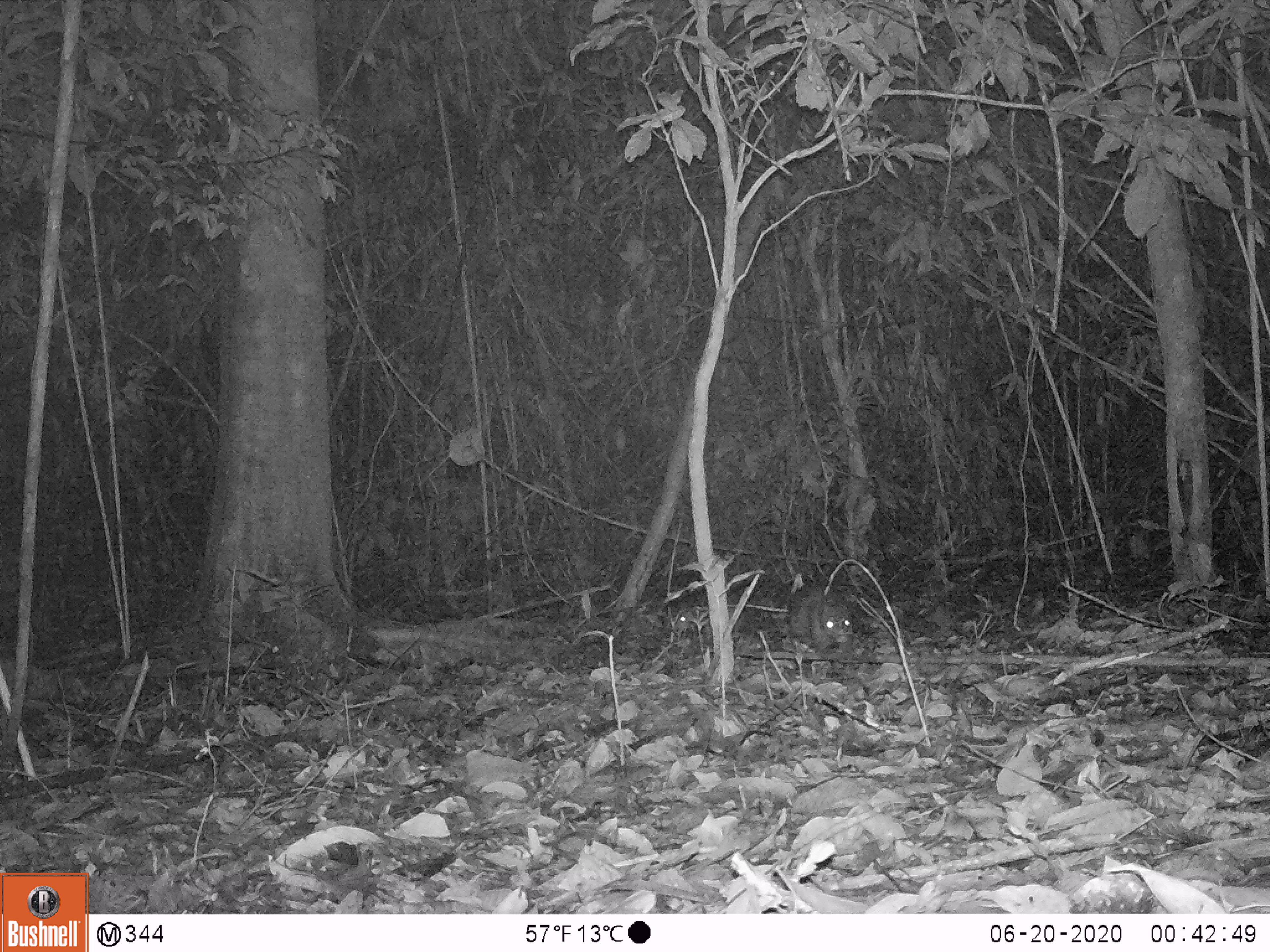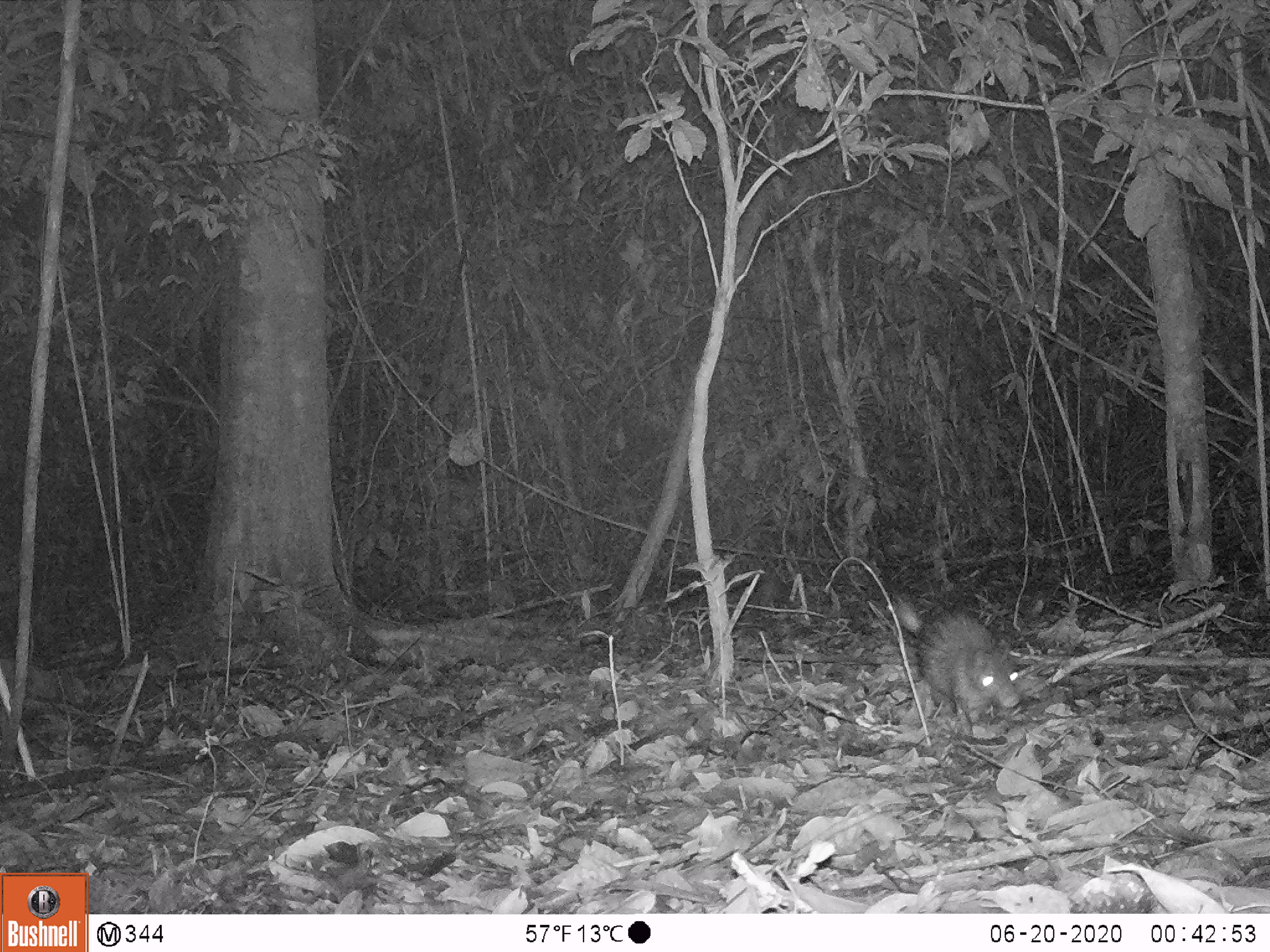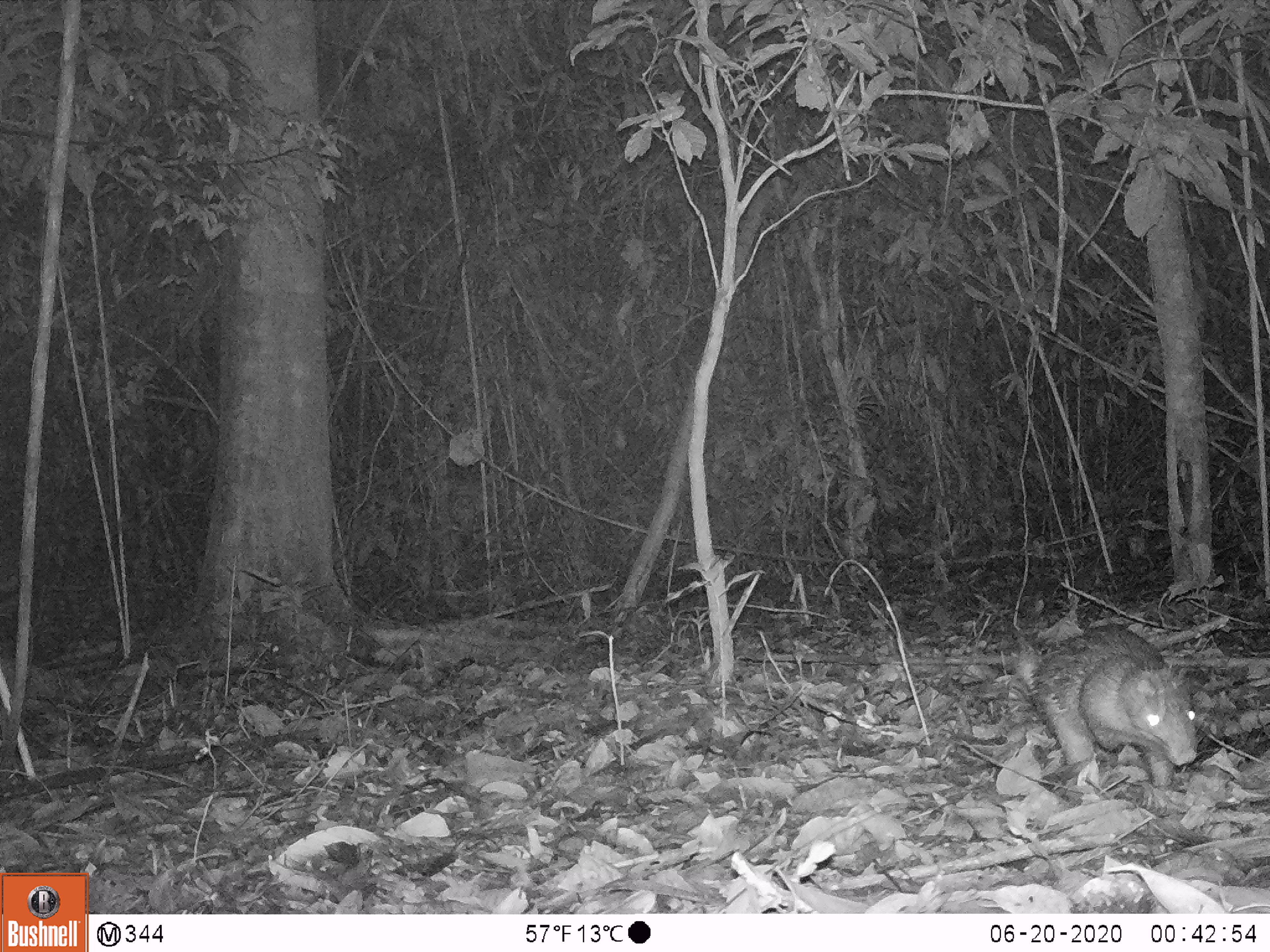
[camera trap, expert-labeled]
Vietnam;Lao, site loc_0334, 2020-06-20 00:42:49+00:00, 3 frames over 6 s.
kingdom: Animalia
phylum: Chordata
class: Mammalia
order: Rodentia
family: Hystricidae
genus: Atherurus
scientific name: Atherurus macrourus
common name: asiatic brush-tailed porcupine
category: asiatic brush tailed porcupine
Asiatic brush tailed porcupine (asiatic brush-tailed porcupine) (Atherurus macrourus). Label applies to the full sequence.